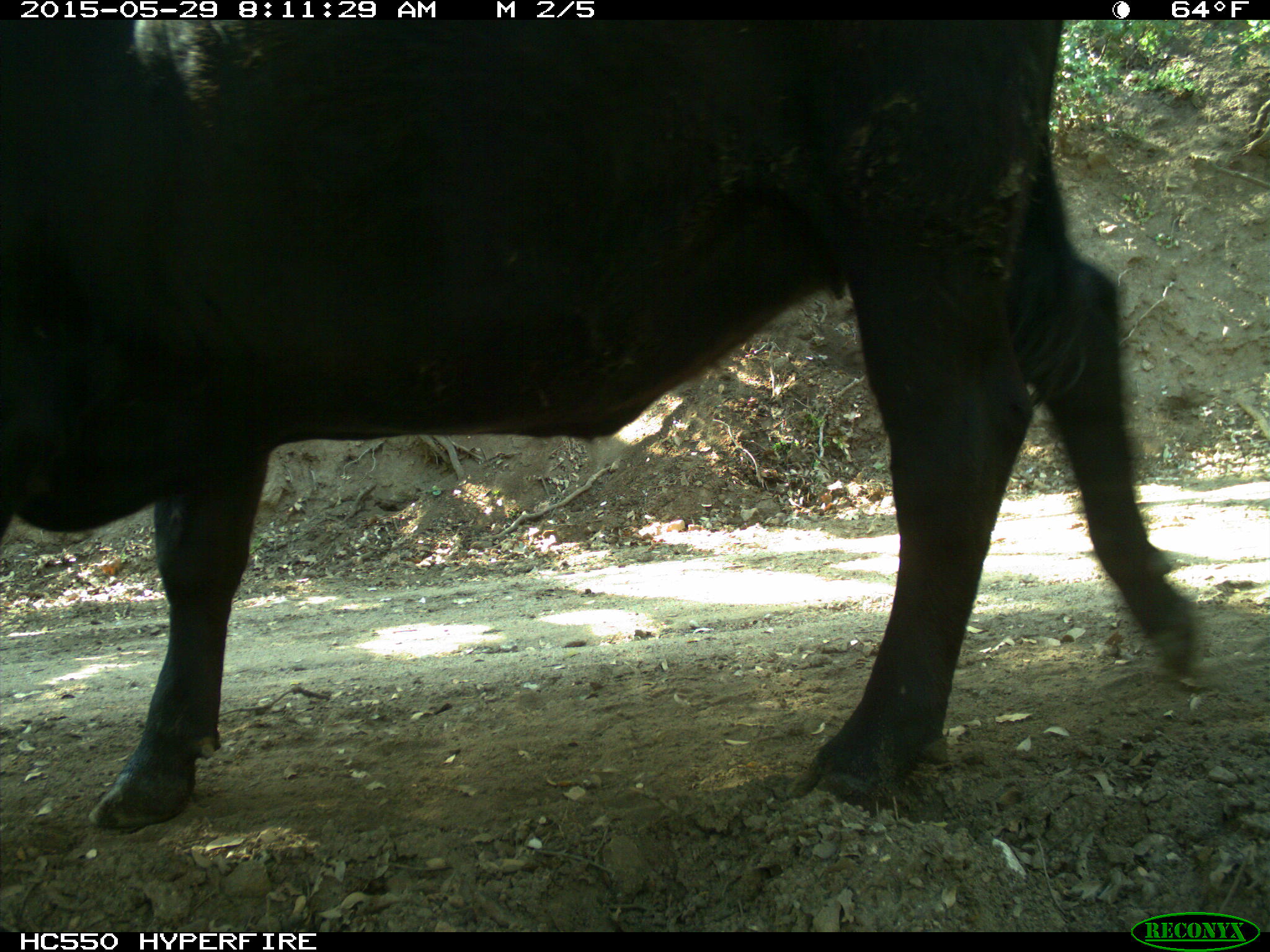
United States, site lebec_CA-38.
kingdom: Animalia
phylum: Chordata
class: Mammalia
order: Artiodactyla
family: Bovidae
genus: Bos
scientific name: Bos taurus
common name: domestic cow